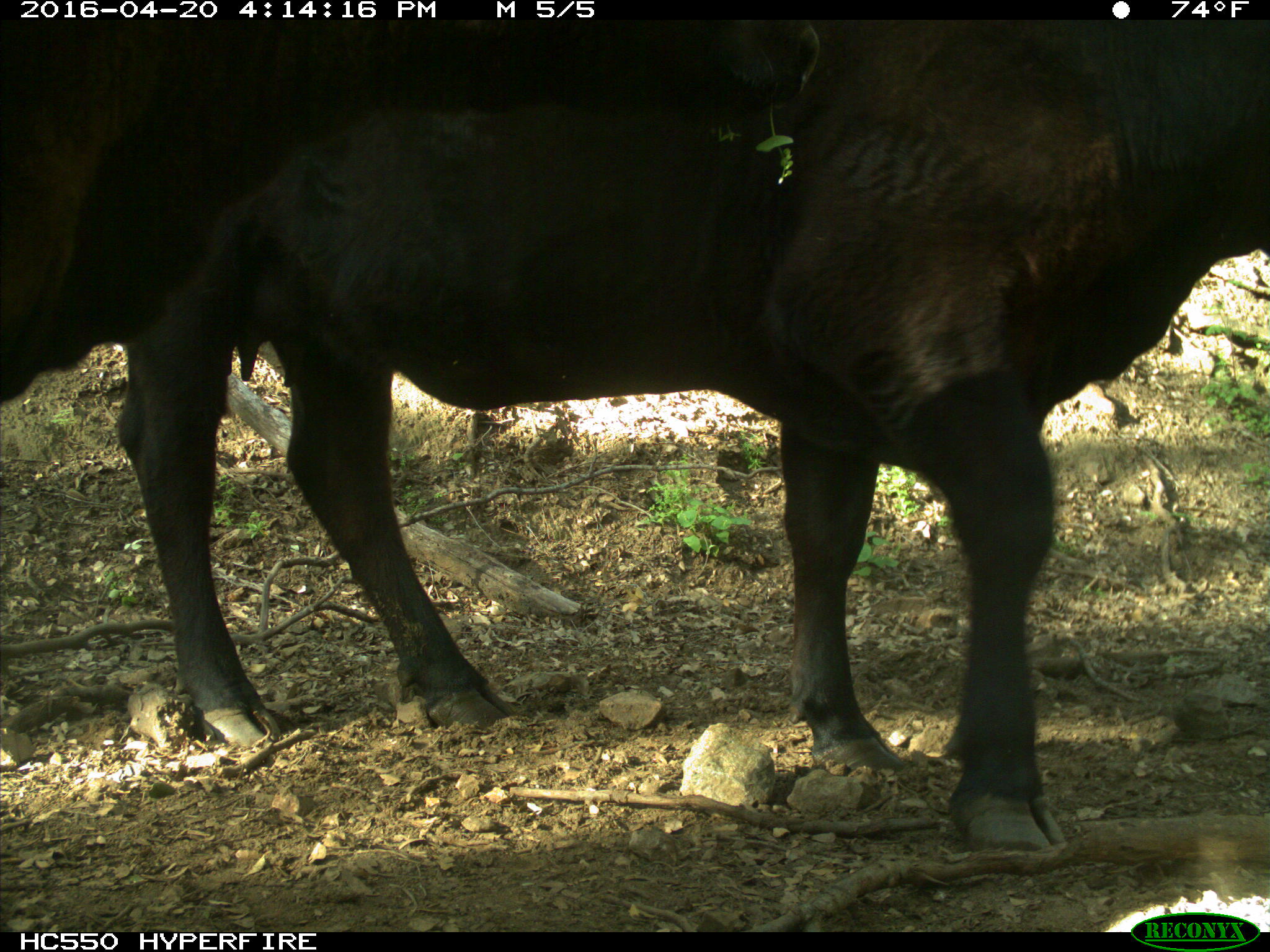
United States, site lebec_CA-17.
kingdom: Animalia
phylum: Chordata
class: Mammalia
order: Artiodactyla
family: Bovidae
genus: Bos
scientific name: Bos taurus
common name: domestic cow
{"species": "Bos taurus (domestic cow)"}